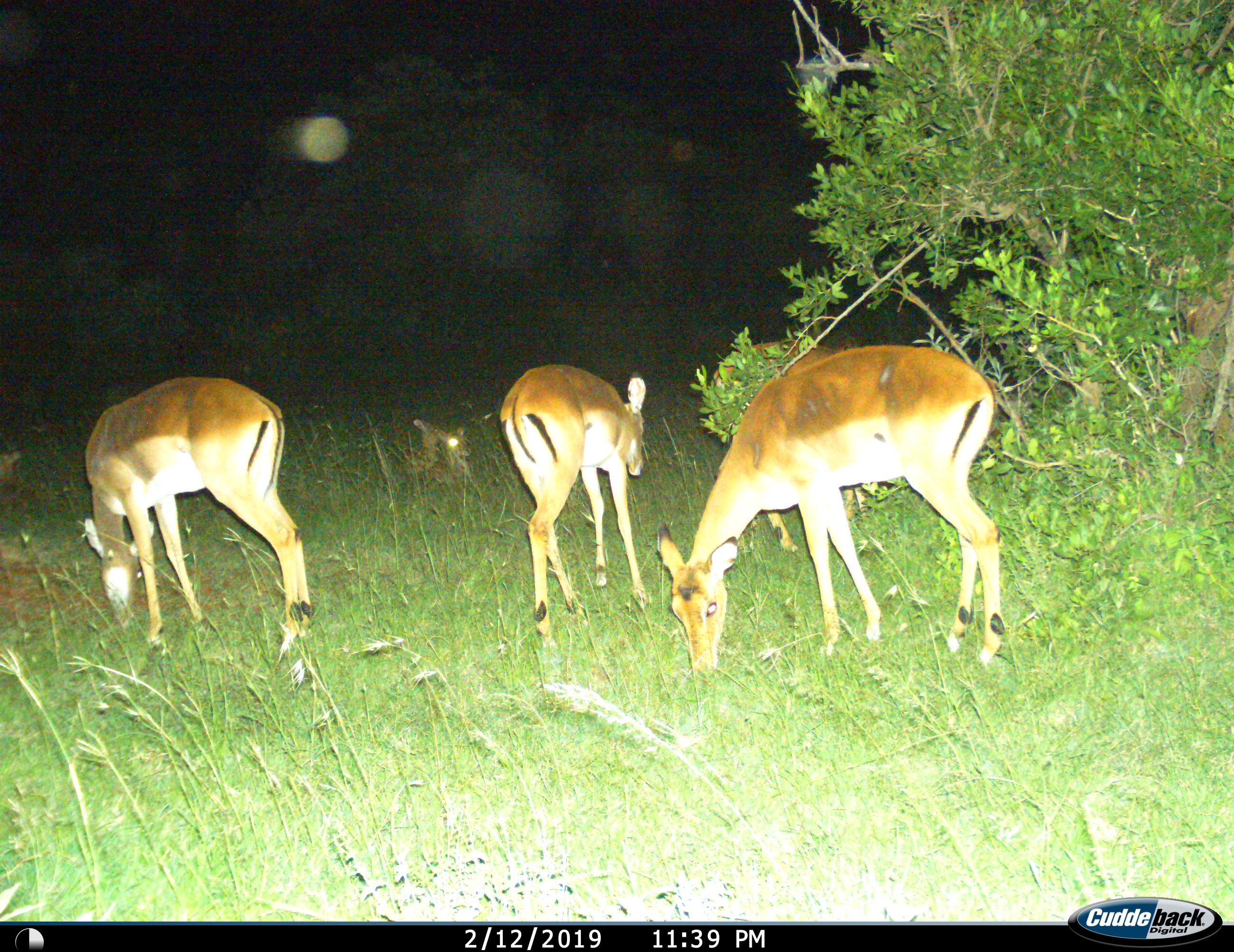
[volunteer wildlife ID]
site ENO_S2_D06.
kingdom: Animalia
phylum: Chordata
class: Mammalia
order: Artiodactyla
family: Bovidae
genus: Aepyceros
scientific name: Aepyceros melampus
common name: impala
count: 5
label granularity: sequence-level